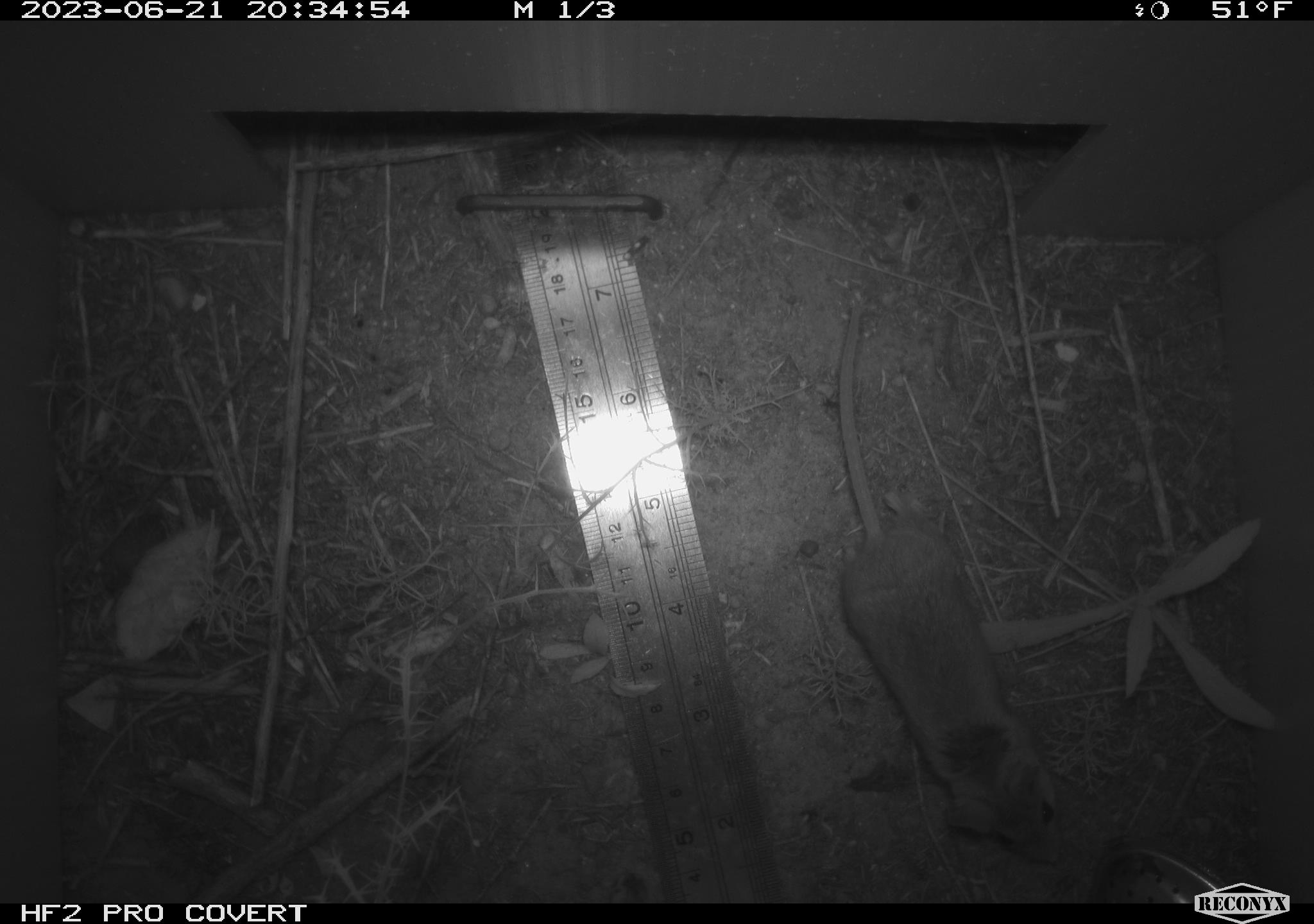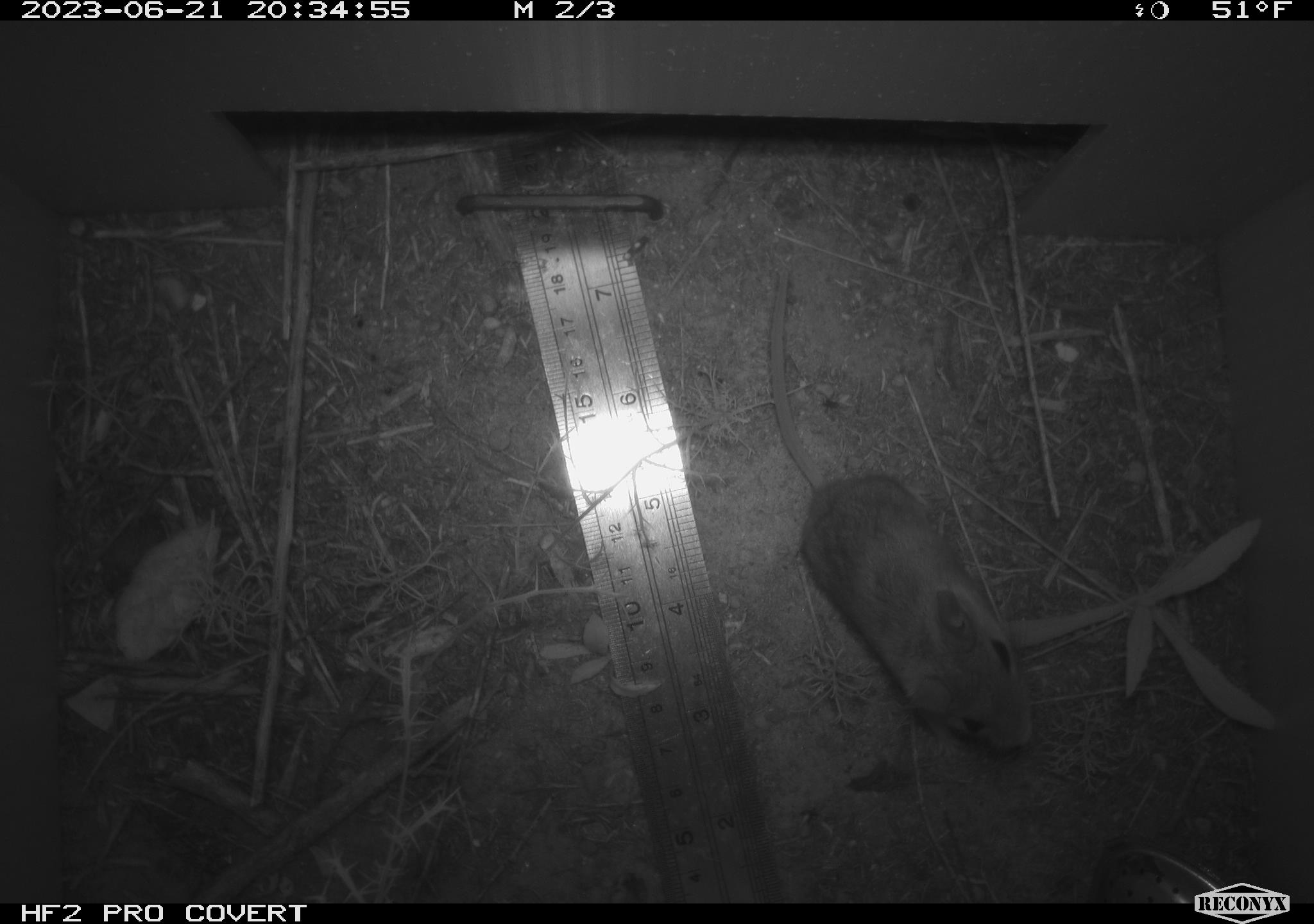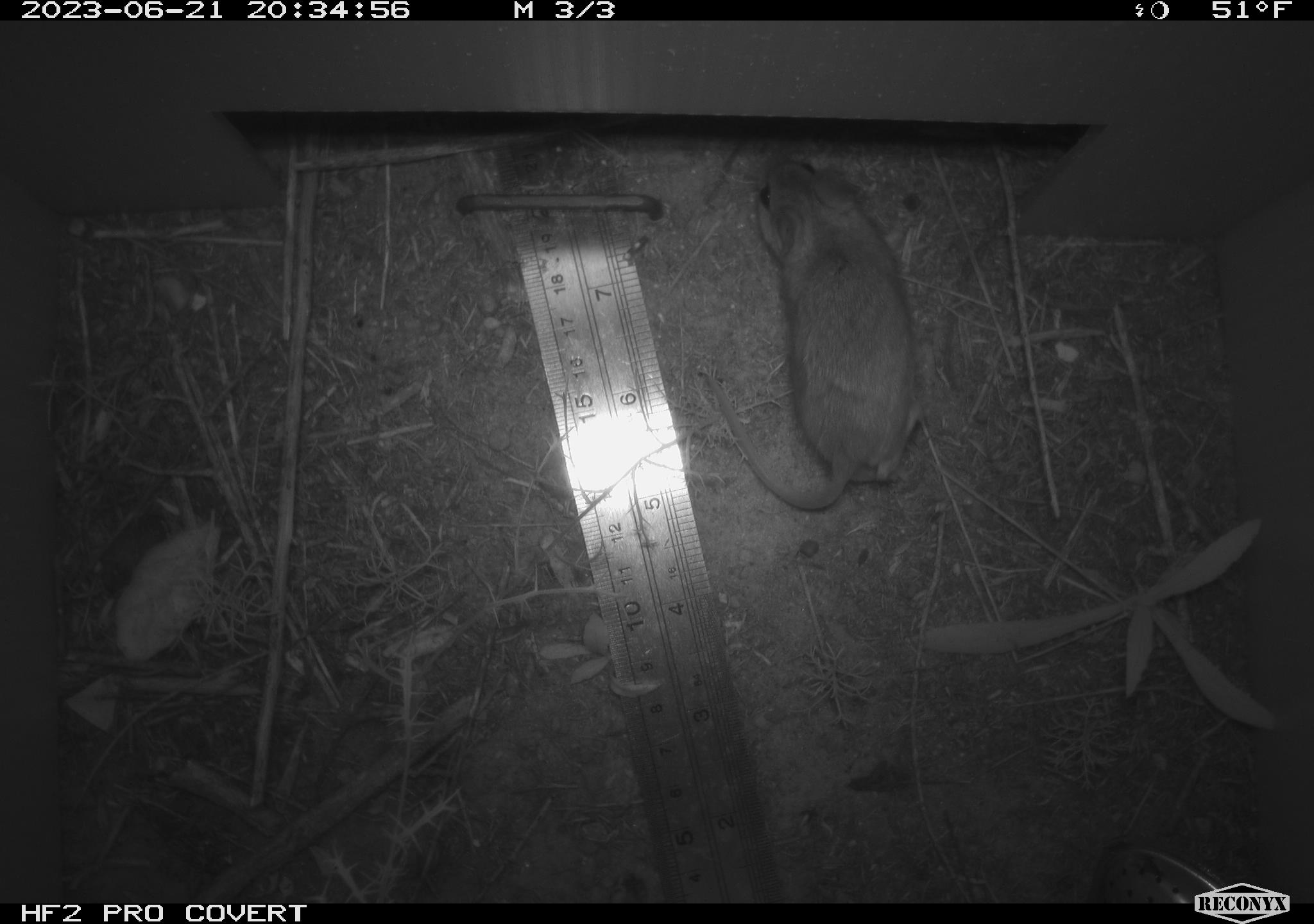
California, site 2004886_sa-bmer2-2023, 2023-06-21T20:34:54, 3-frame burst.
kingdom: Animalia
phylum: Chordata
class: Mammalia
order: Rodentia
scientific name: Rodentia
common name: mouse species